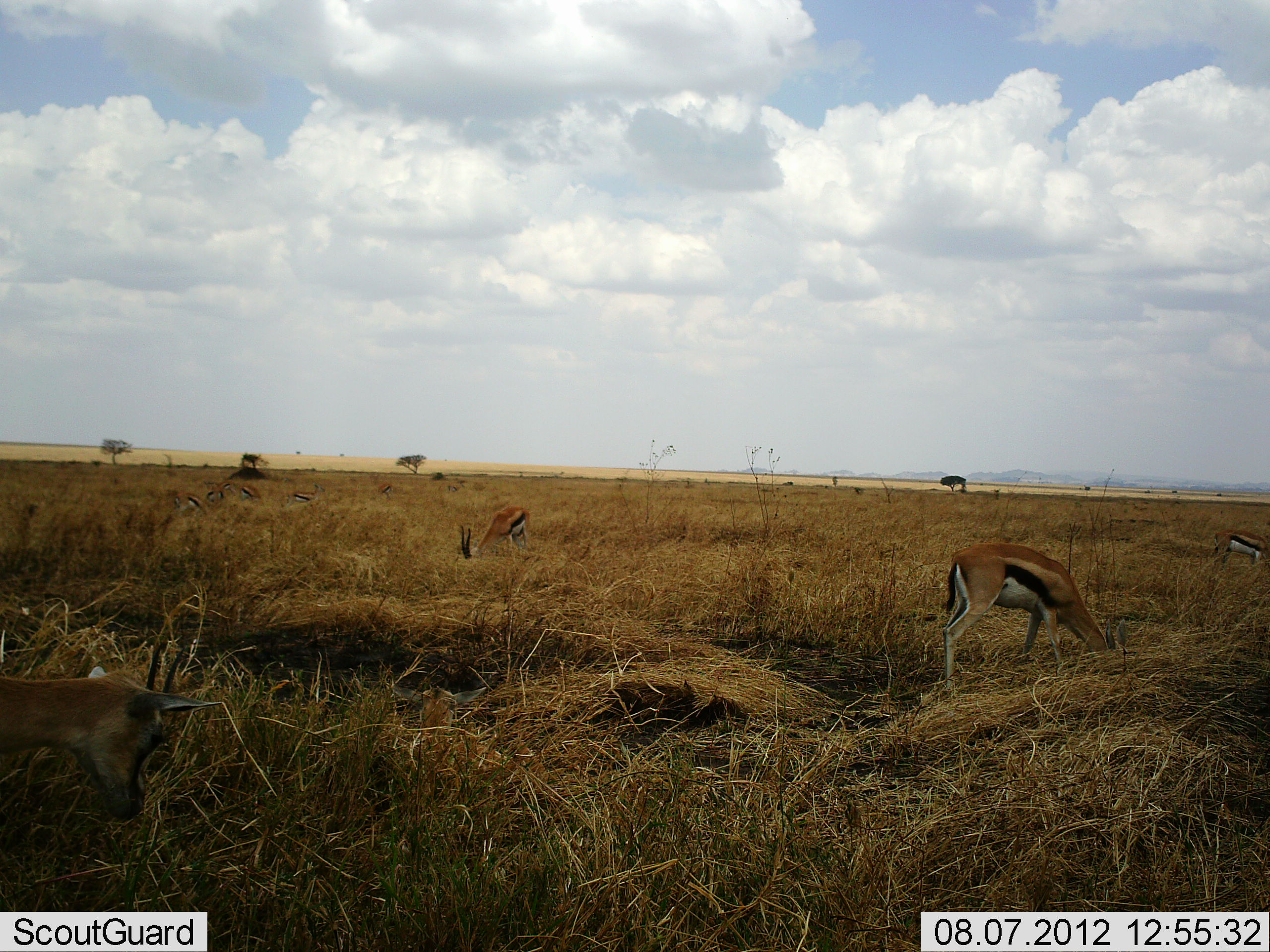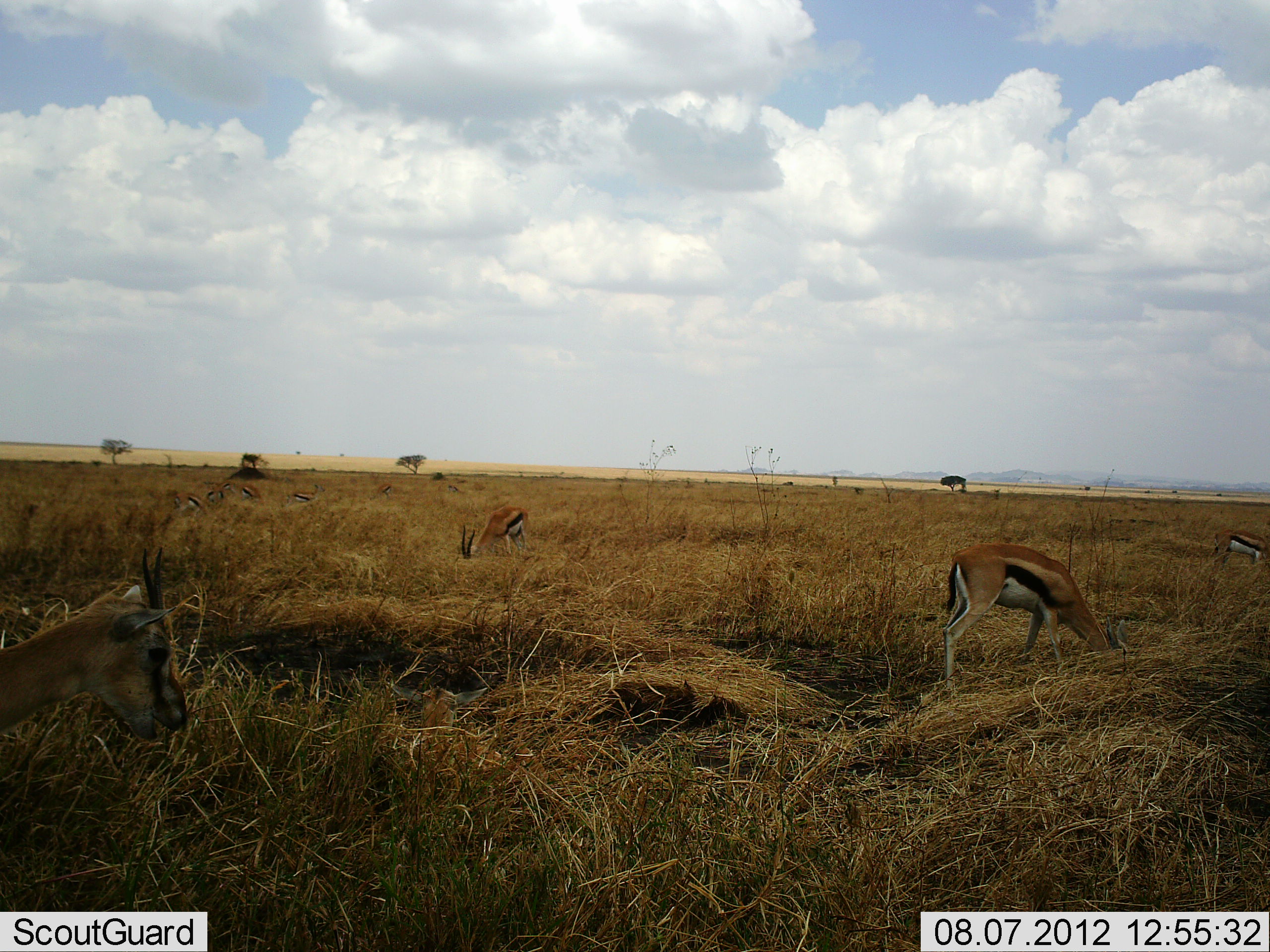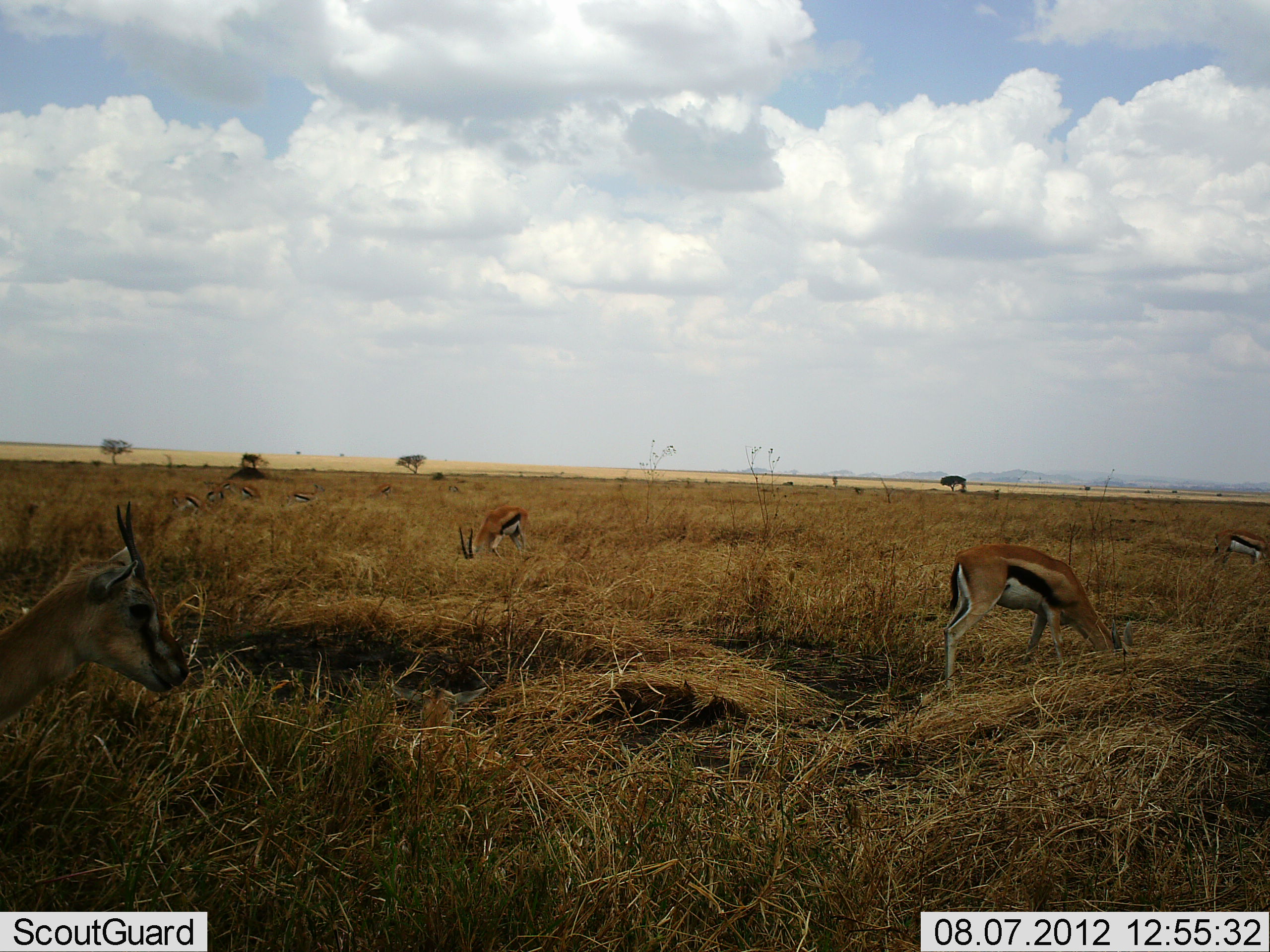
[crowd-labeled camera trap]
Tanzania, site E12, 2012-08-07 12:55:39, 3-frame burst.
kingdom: Animalia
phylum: Chordata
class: Mammalia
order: Artiodactyla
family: Bovidae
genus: Eudorcas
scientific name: Eudorcas thomsonii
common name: thomson's gazelle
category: gazellethomsons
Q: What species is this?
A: Gazellethomsons (thomson's gazelle) (Eudorcas thomsonii).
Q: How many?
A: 8.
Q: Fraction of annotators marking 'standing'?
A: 40%.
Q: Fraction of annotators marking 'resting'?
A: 0%.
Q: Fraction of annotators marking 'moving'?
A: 0%.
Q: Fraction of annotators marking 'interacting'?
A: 0%.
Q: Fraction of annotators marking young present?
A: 0%.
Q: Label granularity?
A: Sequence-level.